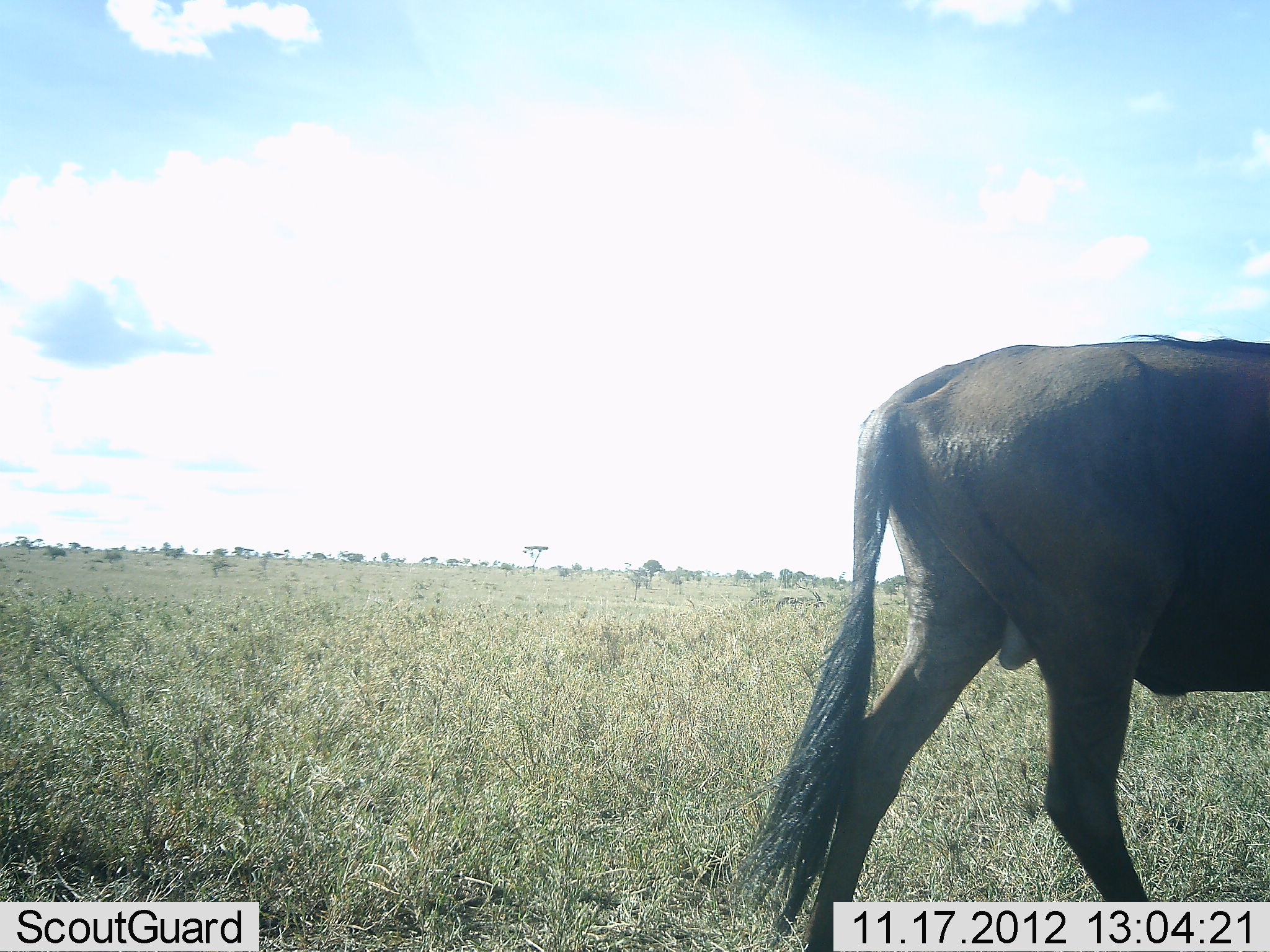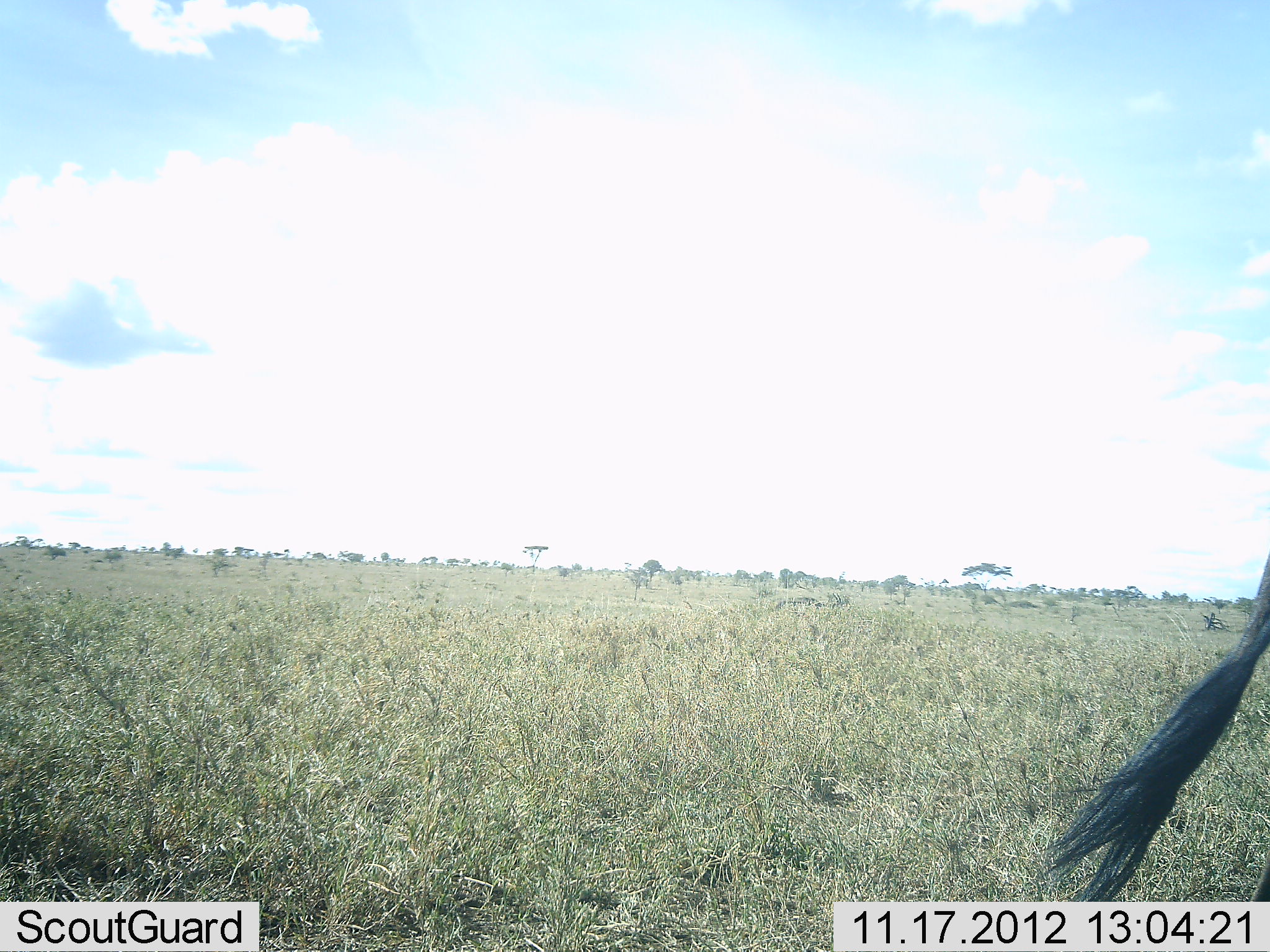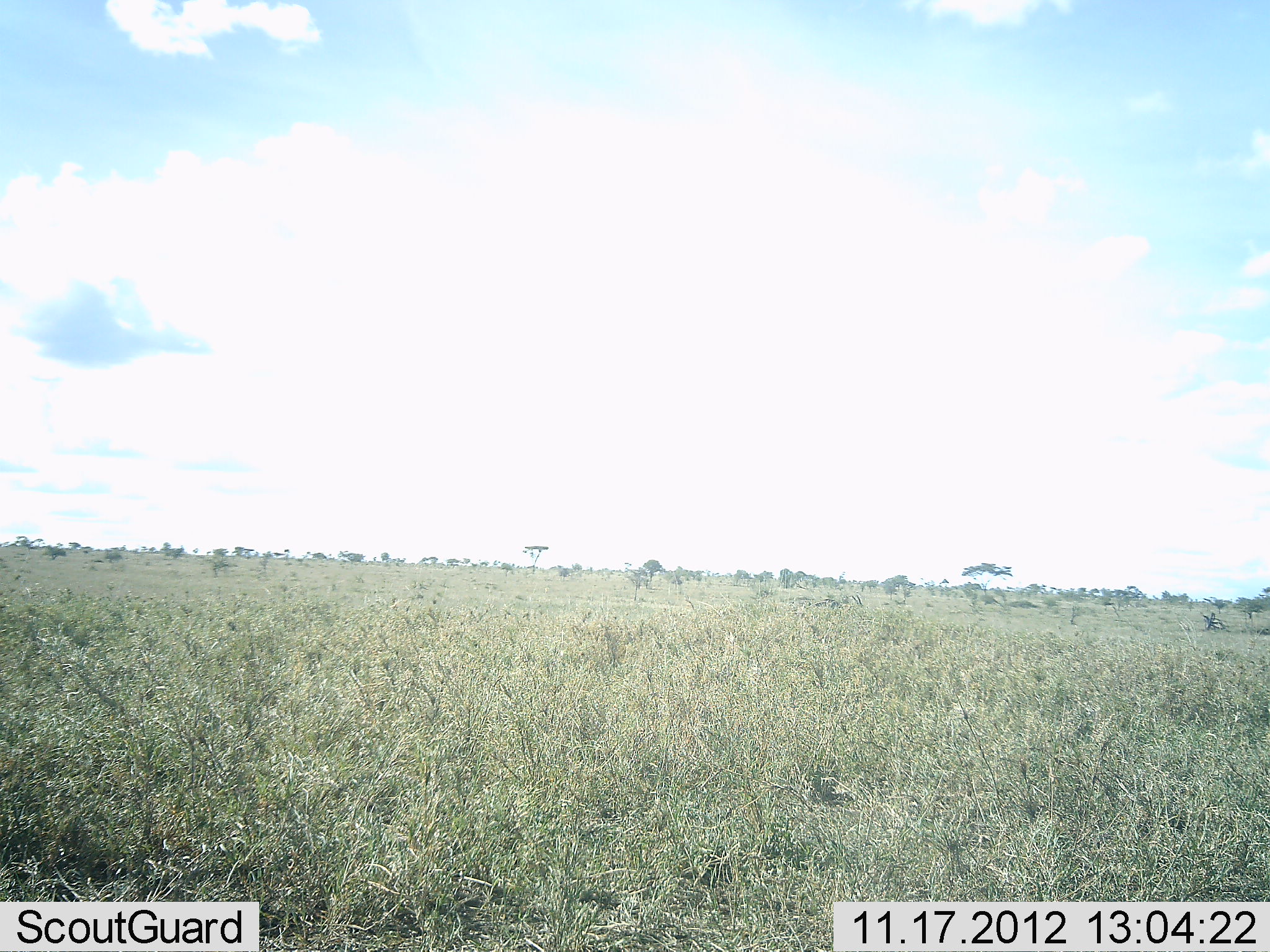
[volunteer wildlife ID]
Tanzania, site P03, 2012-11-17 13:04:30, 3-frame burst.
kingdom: Animalia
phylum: Chordata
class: Mammalia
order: Artiodactyla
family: Bovidae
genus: Connochaetes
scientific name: Connochaetes taurinus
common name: blue wildebeest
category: wildebeest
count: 1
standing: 0%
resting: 0%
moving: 100%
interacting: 0%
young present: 0%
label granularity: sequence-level